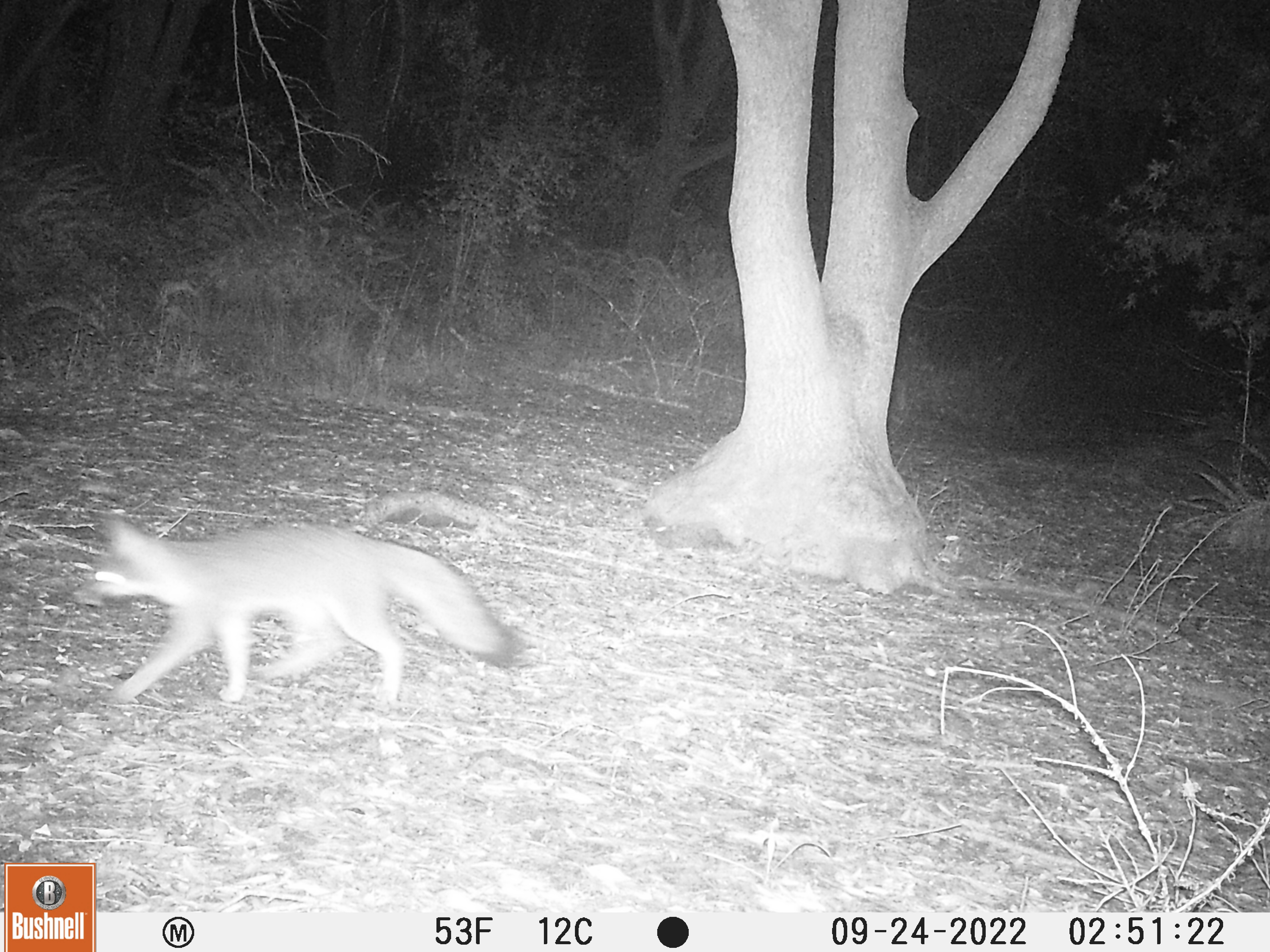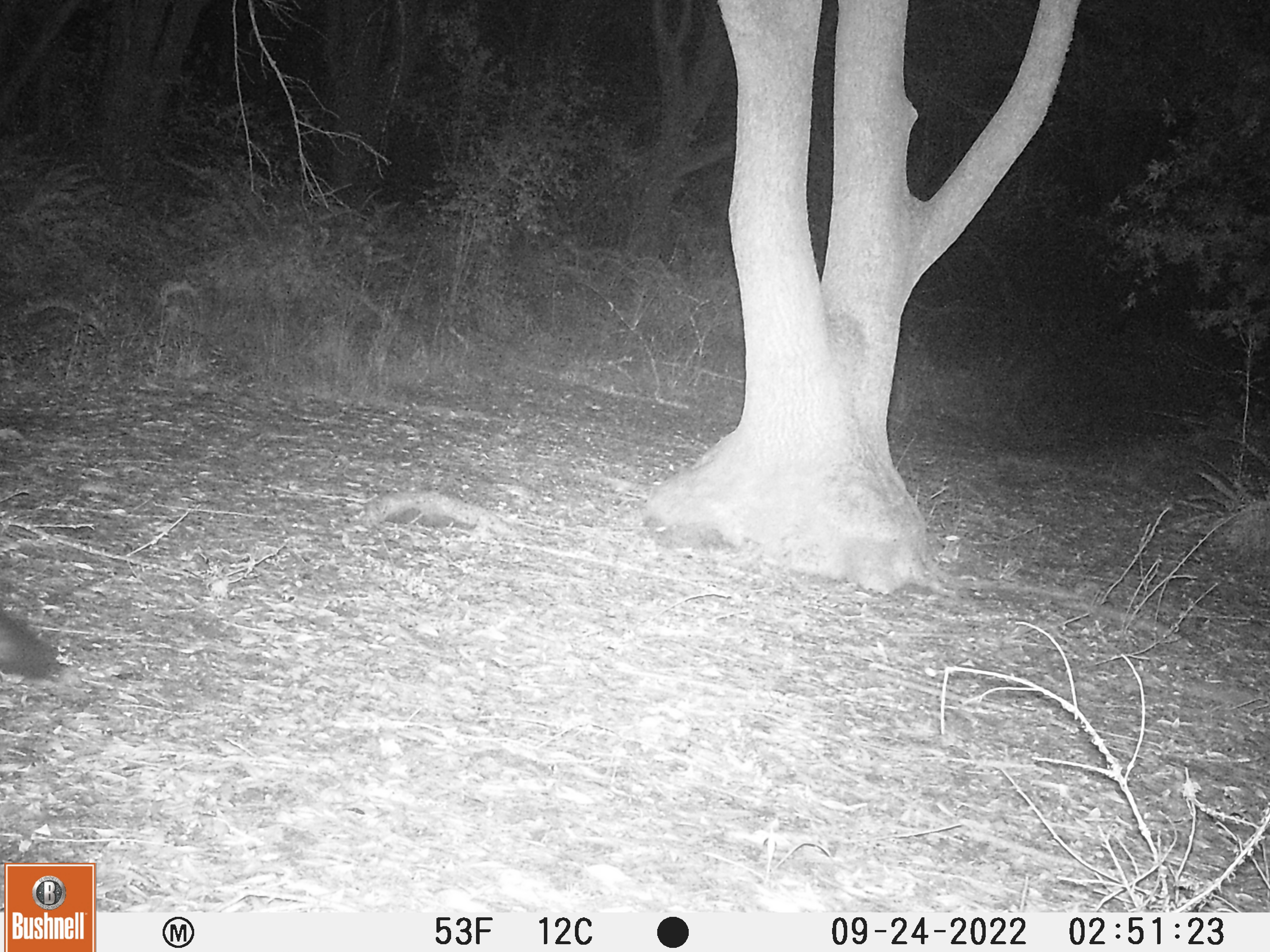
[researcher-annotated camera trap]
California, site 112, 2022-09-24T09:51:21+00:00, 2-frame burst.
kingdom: Animalia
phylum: Chordata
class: Mammalia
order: Carnivora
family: Canidae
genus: Urocyon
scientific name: Urocyon cinereoargenteus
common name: gray fox